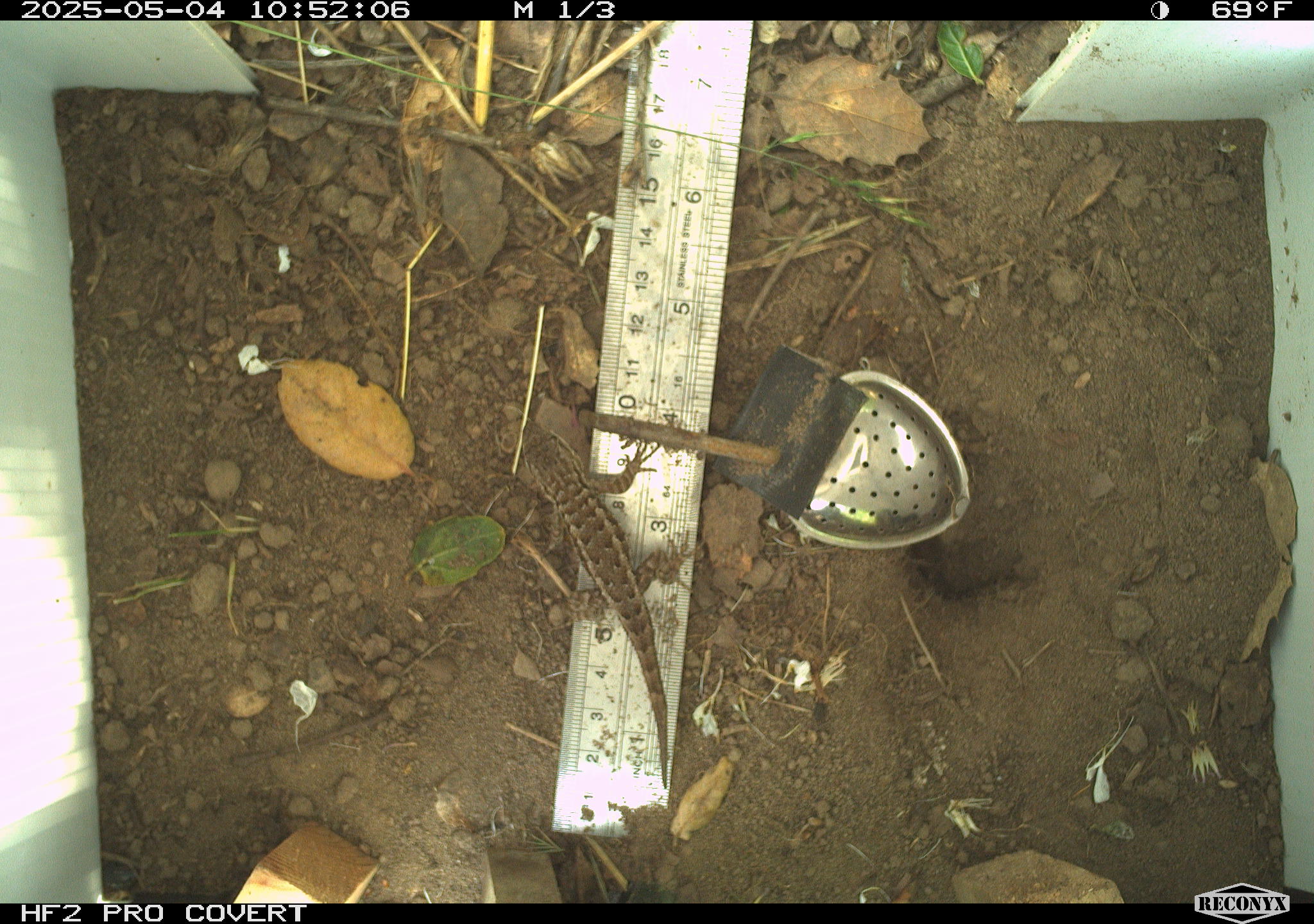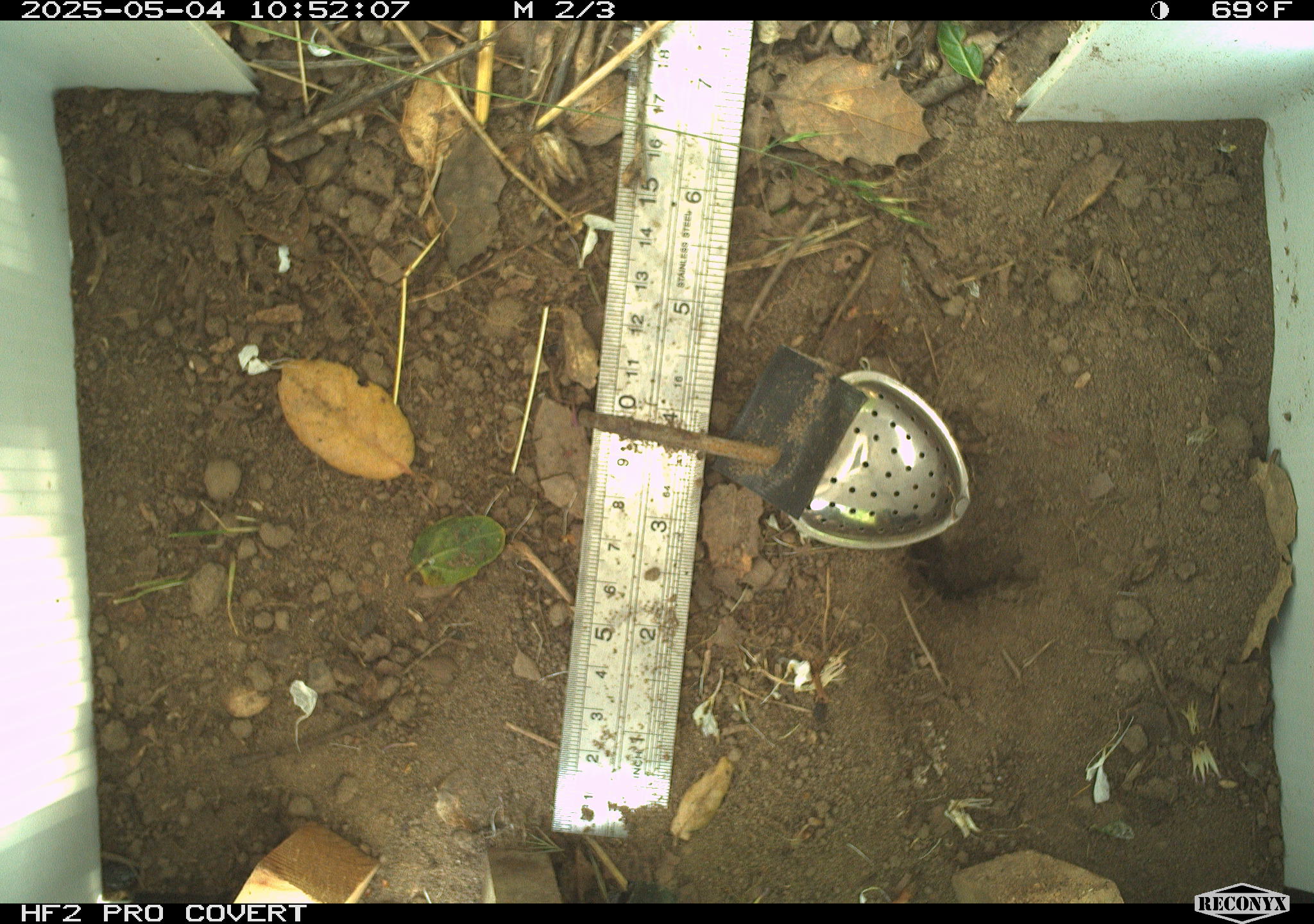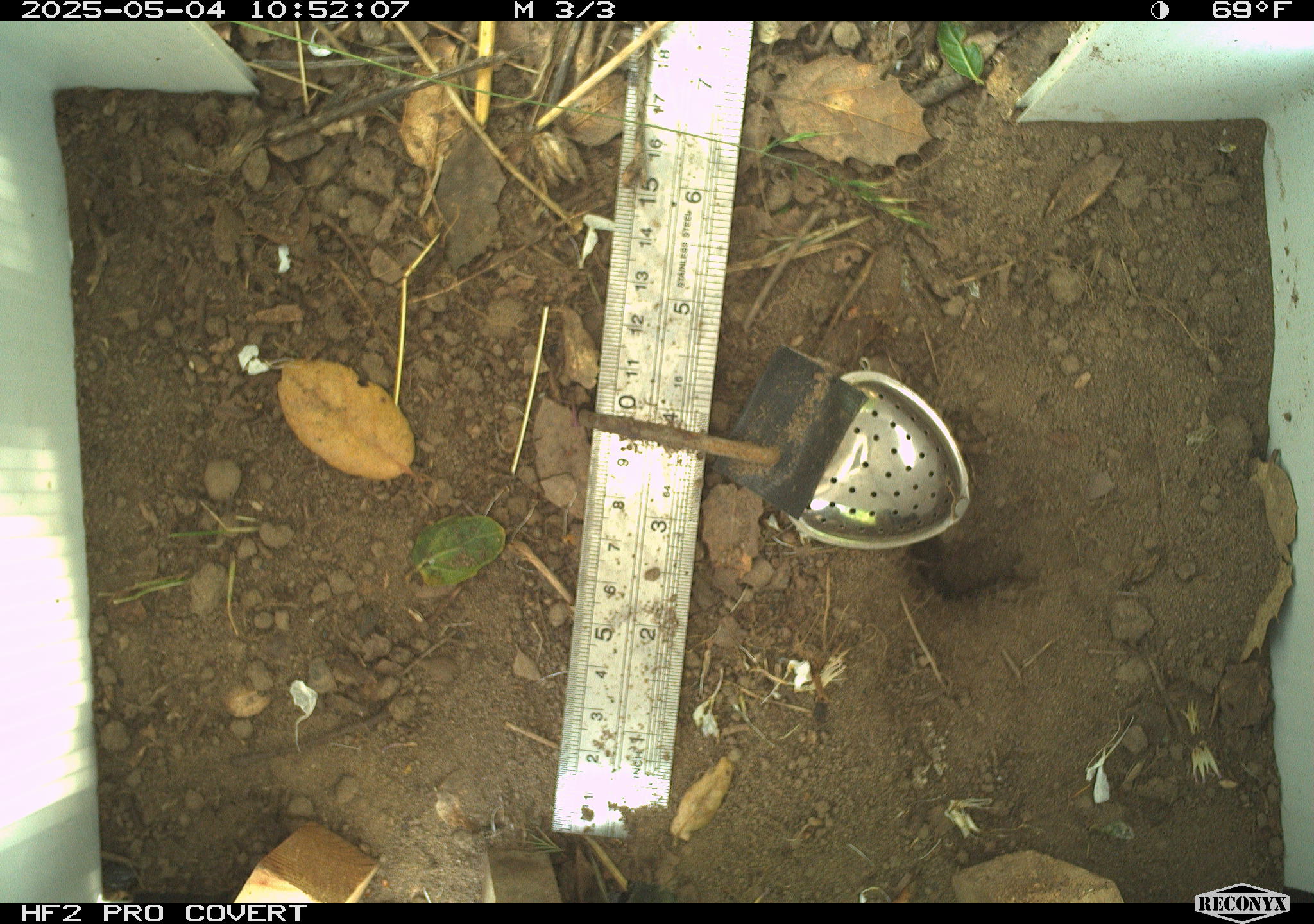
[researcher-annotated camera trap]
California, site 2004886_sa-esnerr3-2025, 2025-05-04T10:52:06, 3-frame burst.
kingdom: Animalia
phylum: Chordata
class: Reptilia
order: Squamata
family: Phrynosomatidae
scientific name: Phrynosomatidae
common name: north american spiny lizards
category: sceloporus/uta species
Sceloporus/uta species (north american spiny lizards) (Phrynosomatidae).